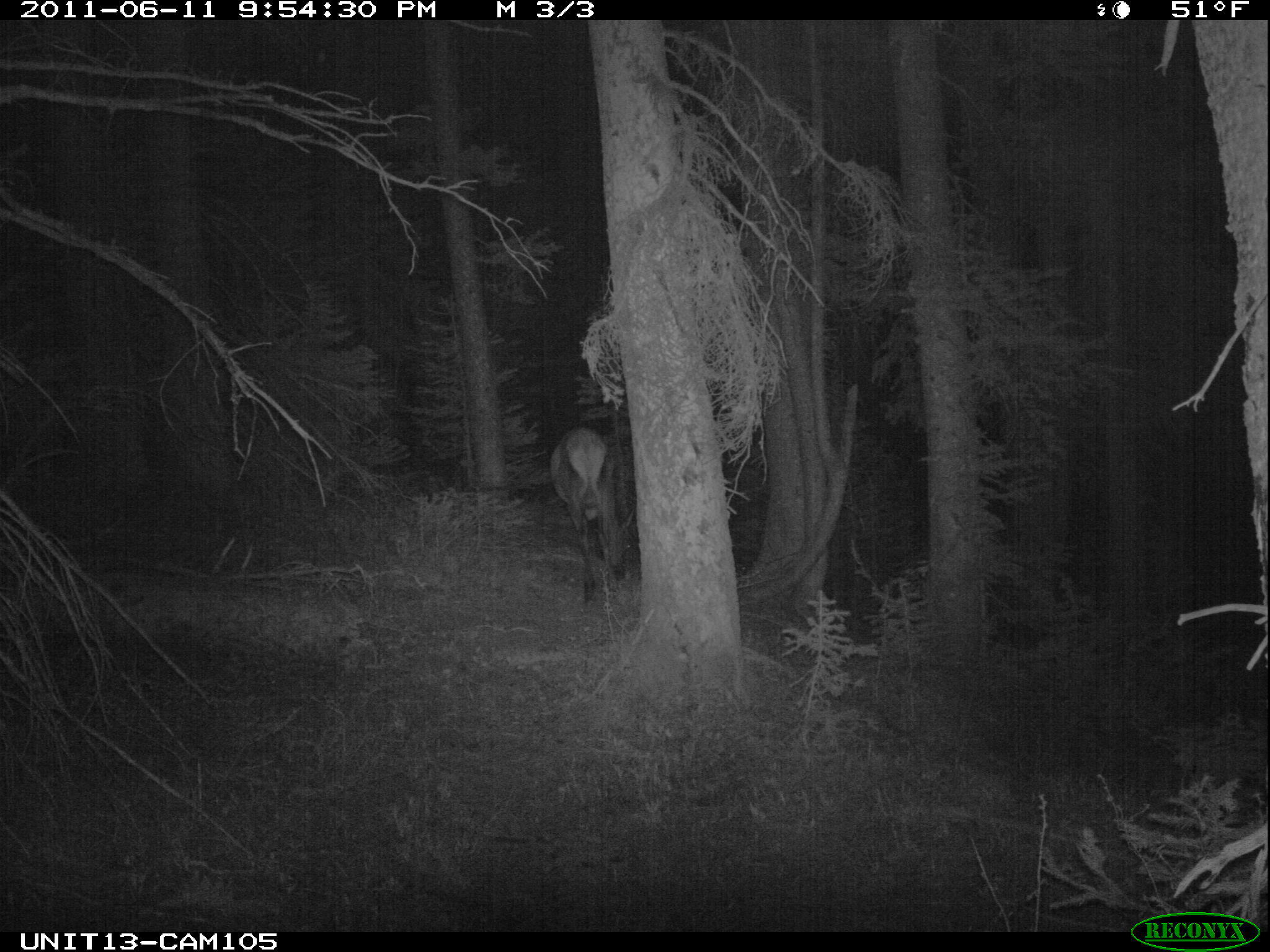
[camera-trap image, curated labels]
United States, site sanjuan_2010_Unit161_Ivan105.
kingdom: Animalia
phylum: Chordata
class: Mammalia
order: Artiodactyla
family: Cervidae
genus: Cervus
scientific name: Cervus elaphus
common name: red deer